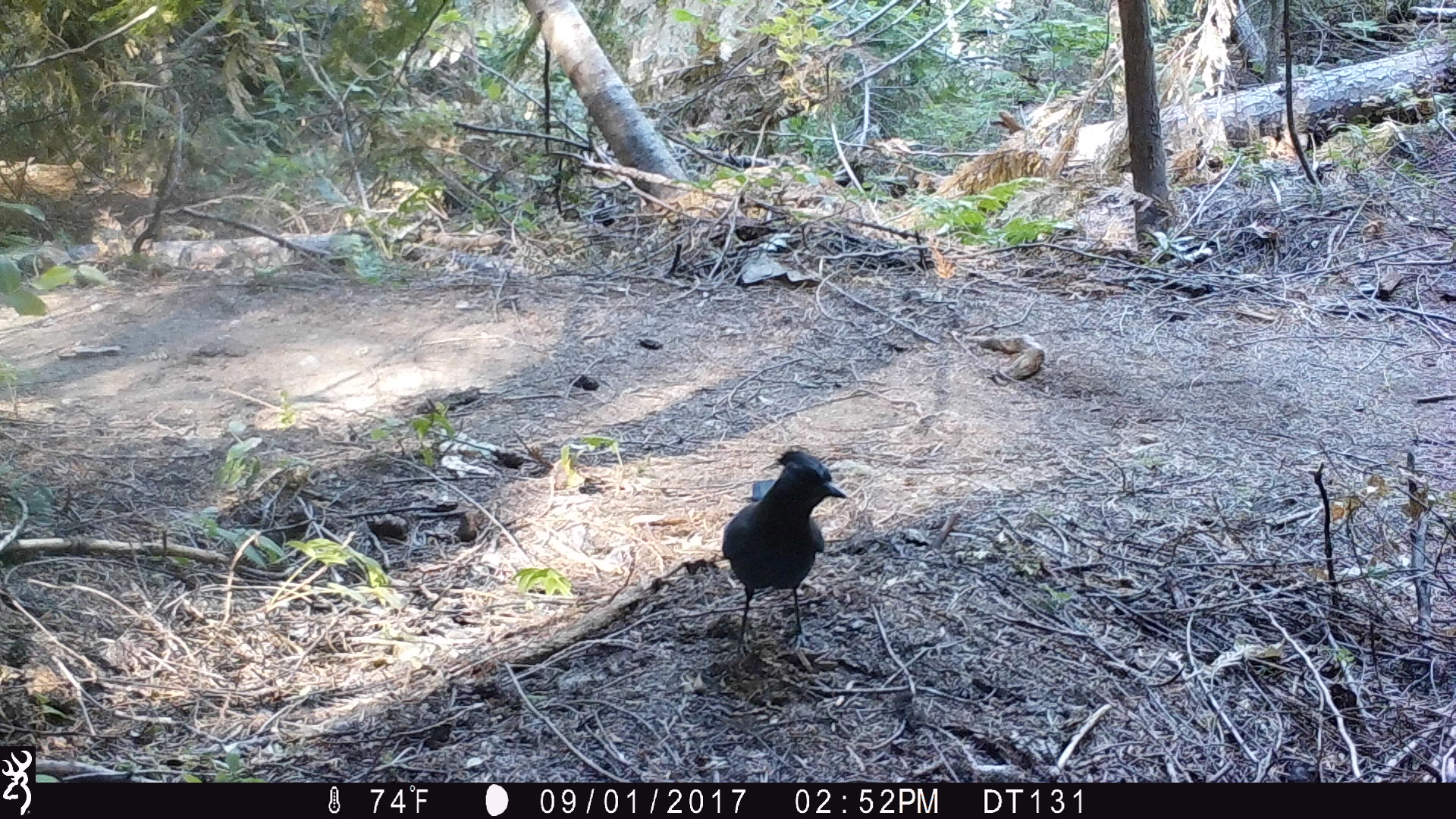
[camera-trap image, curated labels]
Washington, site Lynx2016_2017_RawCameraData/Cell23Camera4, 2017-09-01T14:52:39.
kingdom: Animalia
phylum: Chordata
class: Aves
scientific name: Aves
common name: birds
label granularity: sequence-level